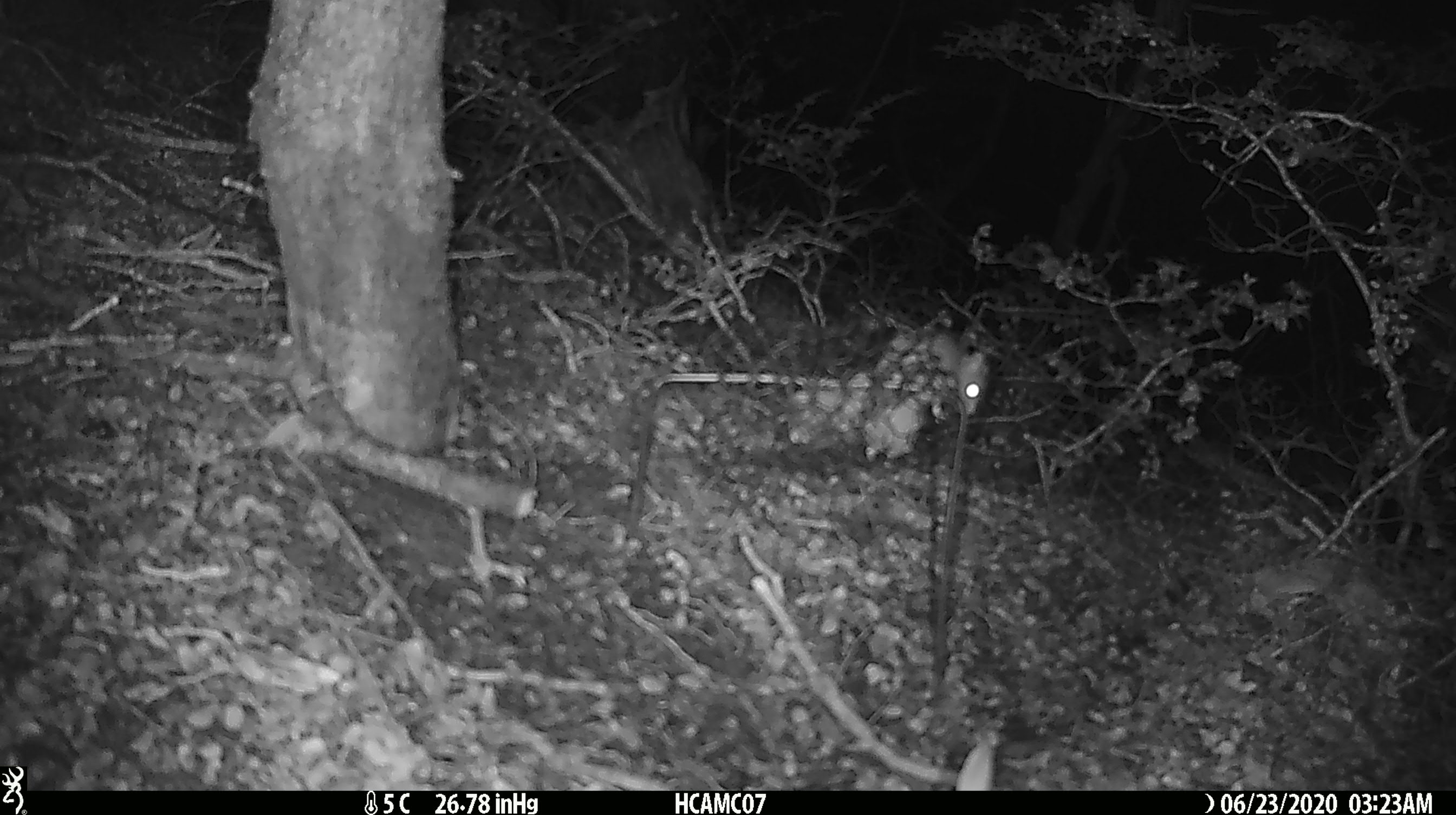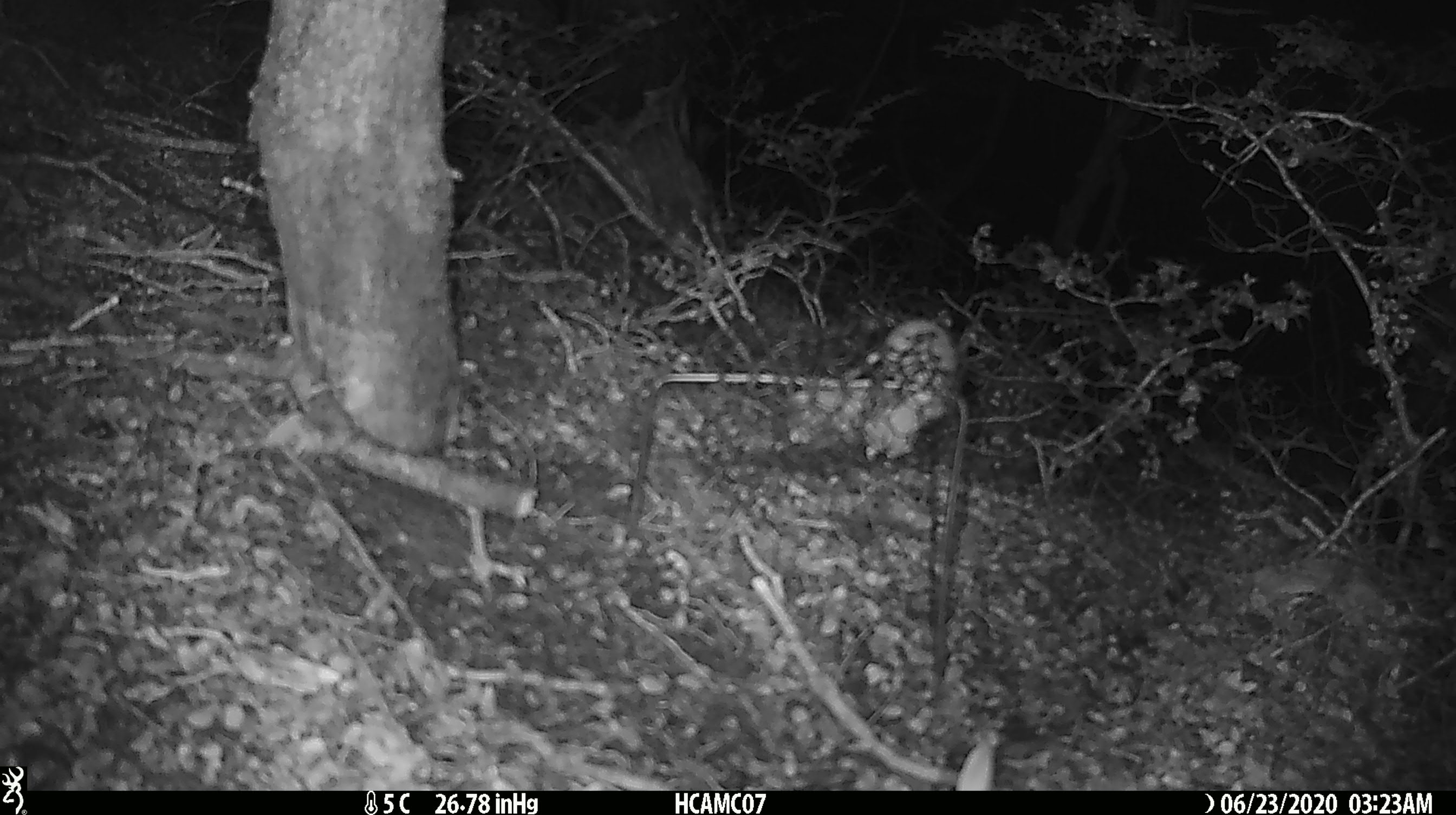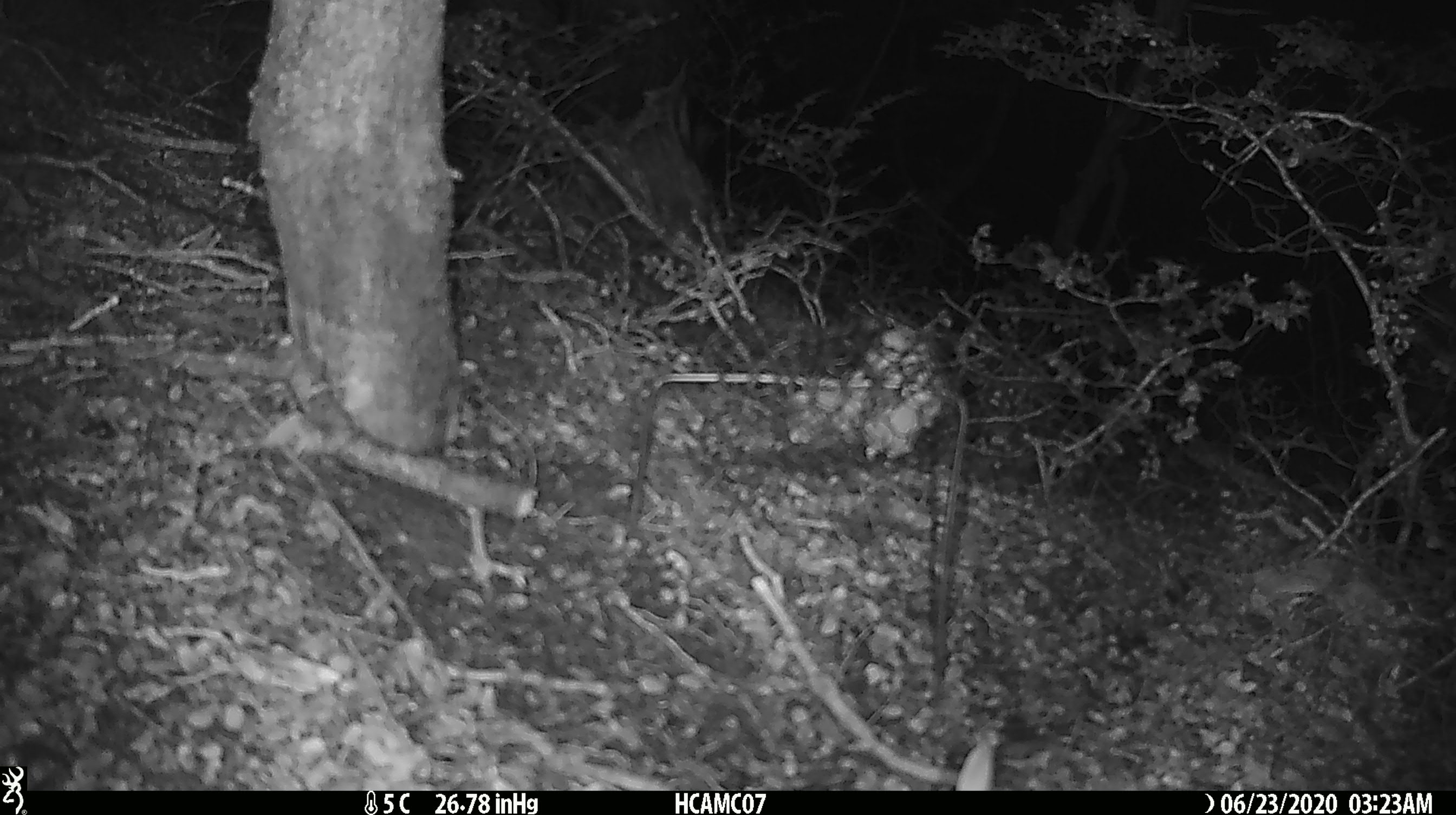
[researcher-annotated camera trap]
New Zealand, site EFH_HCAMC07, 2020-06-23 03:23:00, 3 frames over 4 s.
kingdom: Animalia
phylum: Chordata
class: Mammalia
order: Rodentia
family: Muridae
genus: Mus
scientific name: Mus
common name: mouse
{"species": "mouse (Mus)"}